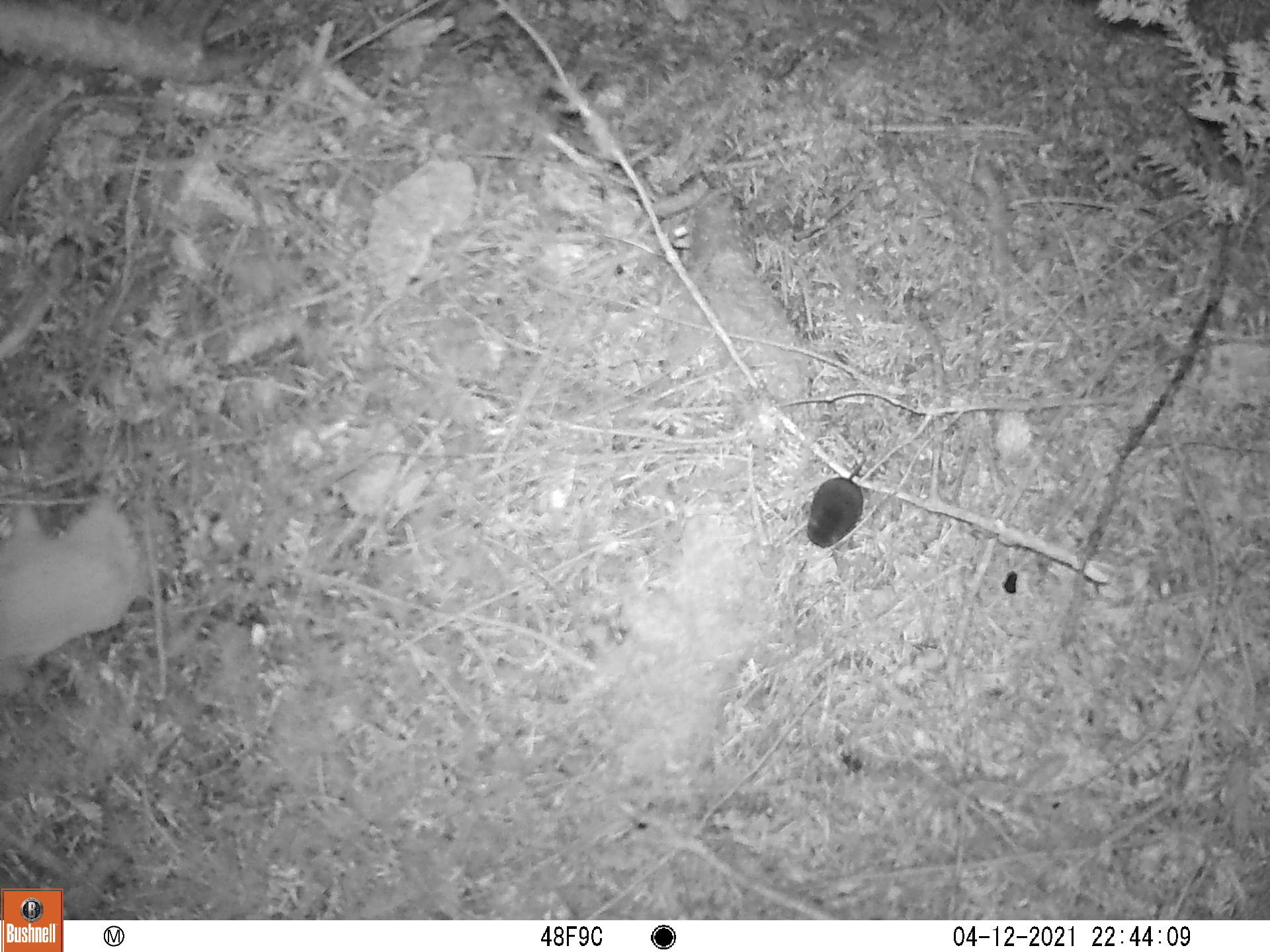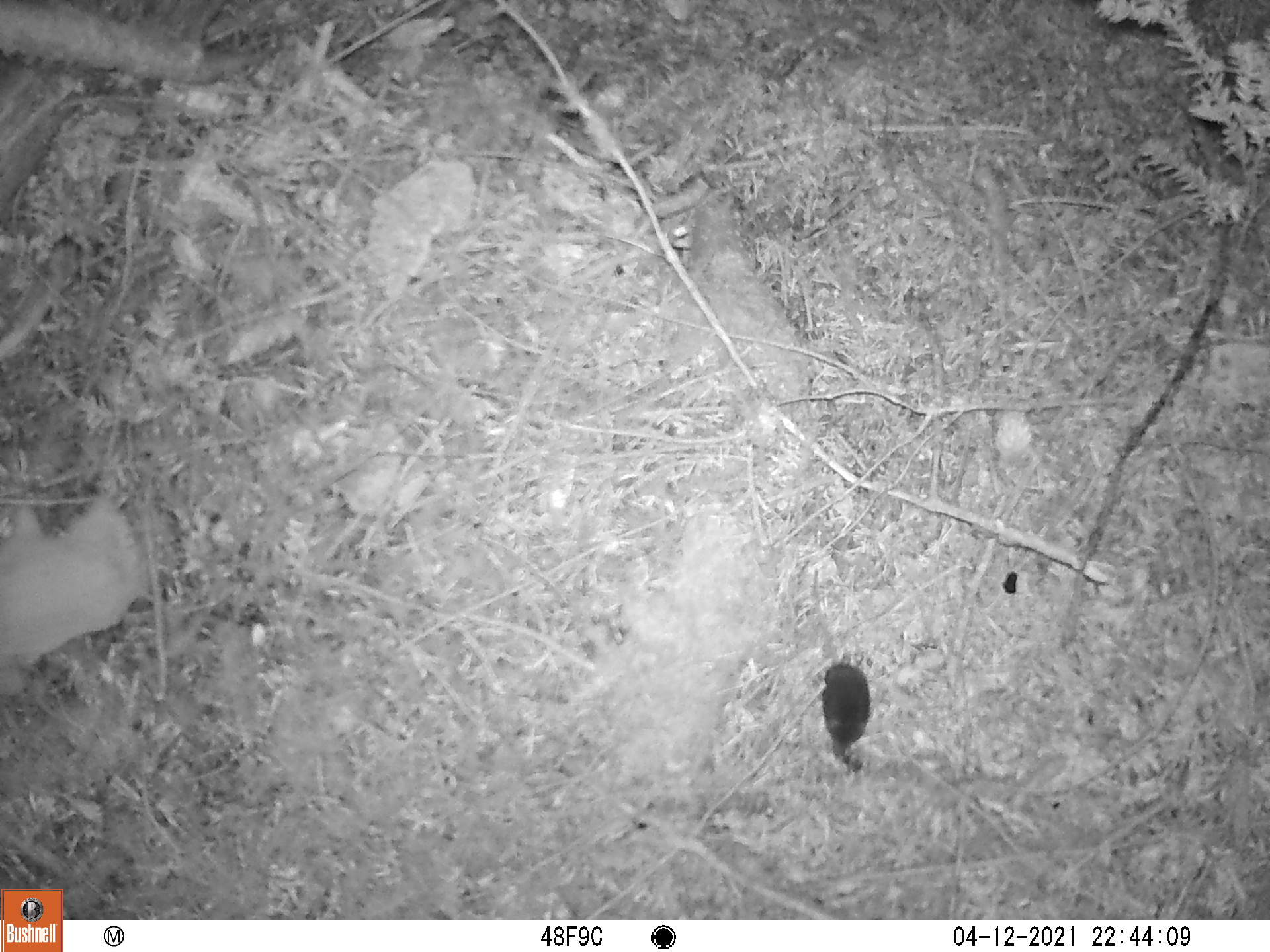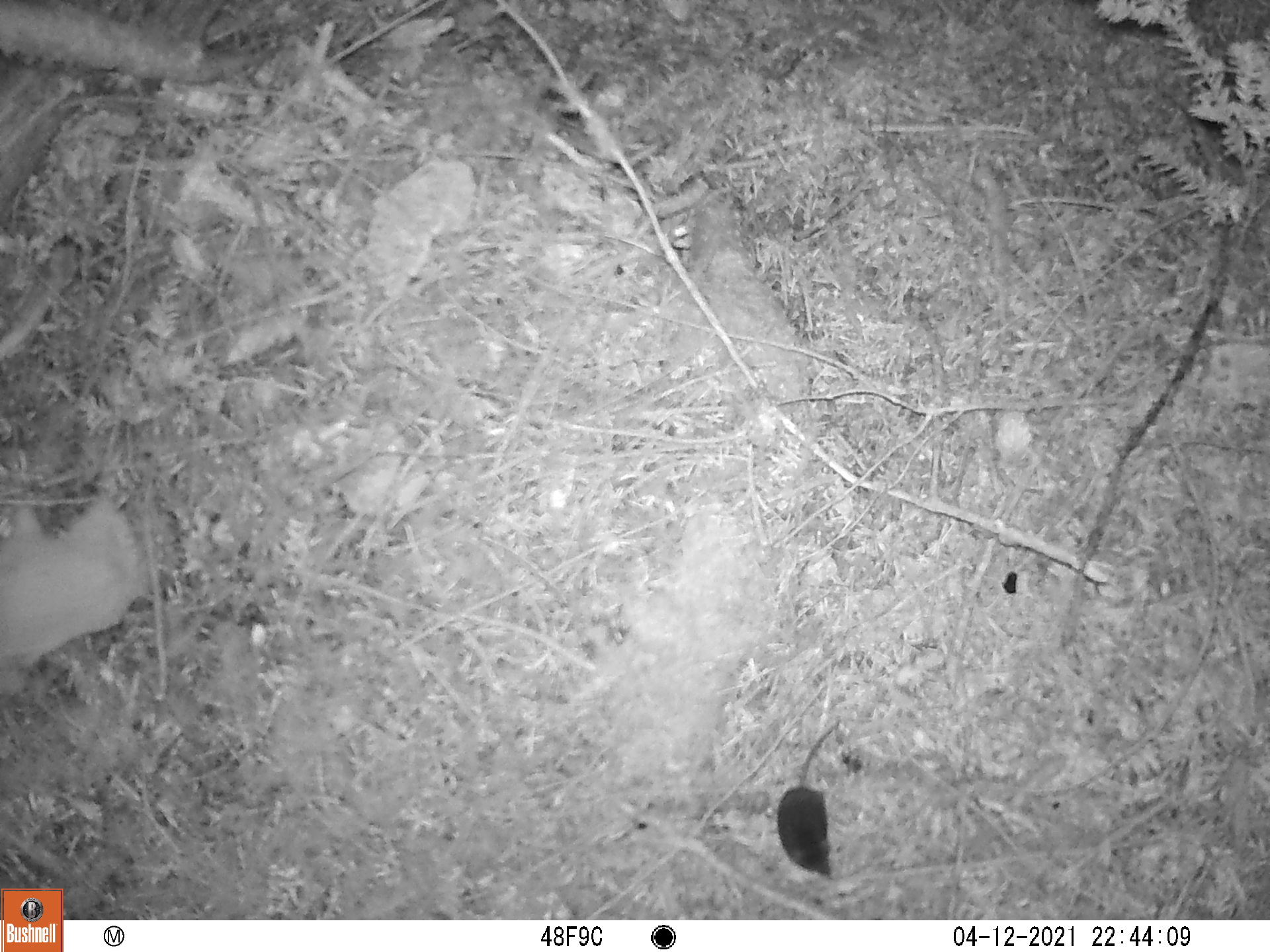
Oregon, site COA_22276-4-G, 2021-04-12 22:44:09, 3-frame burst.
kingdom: Animalia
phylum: Chordata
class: Mammalia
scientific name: Mammalia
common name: small mammal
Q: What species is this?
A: Small mammal (Mammalia).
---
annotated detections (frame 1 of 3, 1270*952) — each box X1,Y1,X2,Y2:
small mammal: 780,381,940,576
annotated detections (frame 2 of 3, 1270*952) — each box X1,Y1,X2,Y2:
small mammal: 764,564,897,784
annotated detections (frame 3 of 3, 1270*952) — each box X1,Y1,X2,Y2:
small mammal: 761,684,887,895